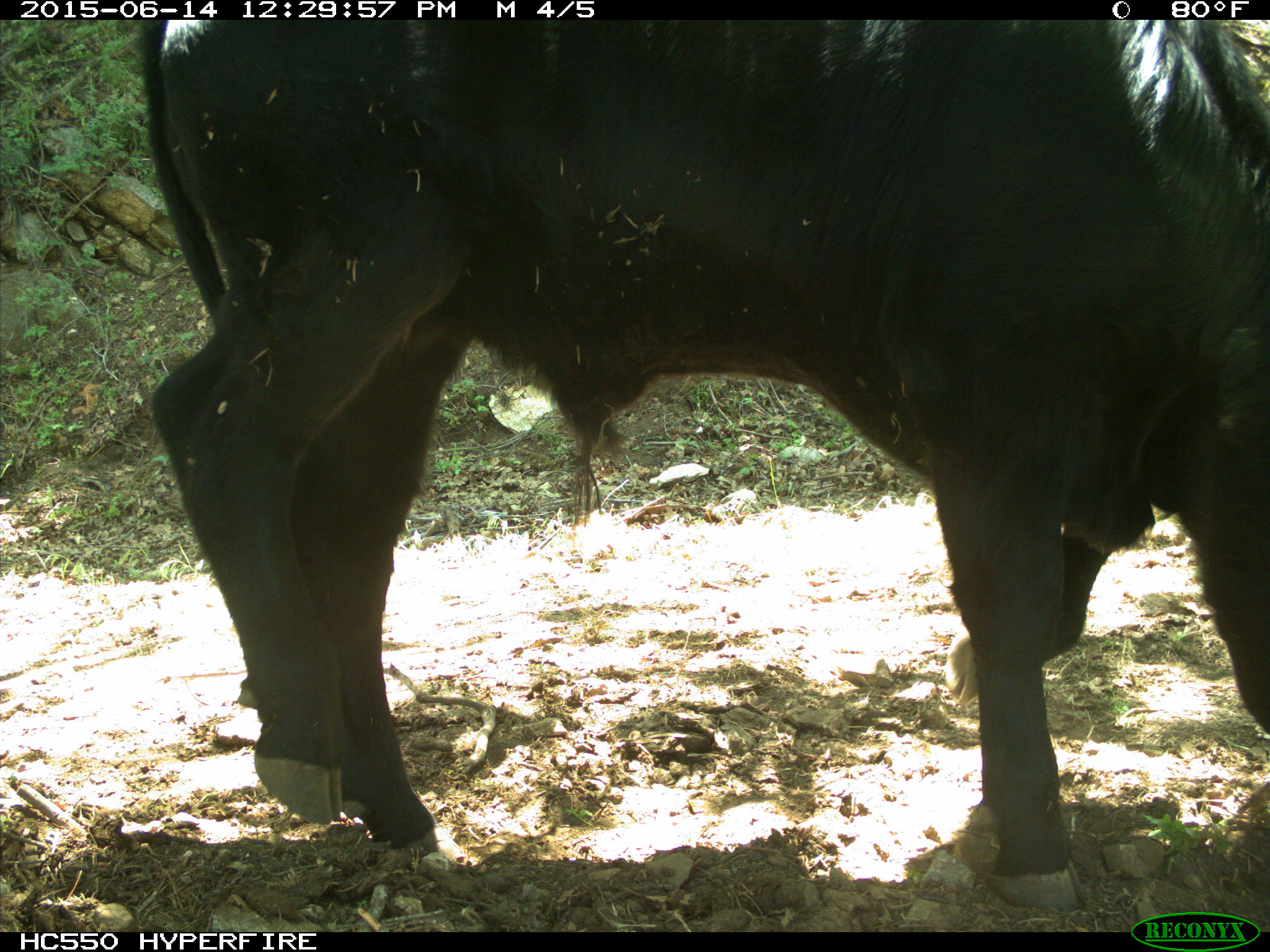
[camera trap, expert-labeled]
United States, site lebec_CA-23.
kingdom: Animalia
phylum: Chordata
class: Mammalia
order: Artiodactyla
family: Bovidae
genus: Bos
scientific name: Bos taurus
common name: domestic cow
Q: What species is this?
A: Bos taurus (domestic cow).